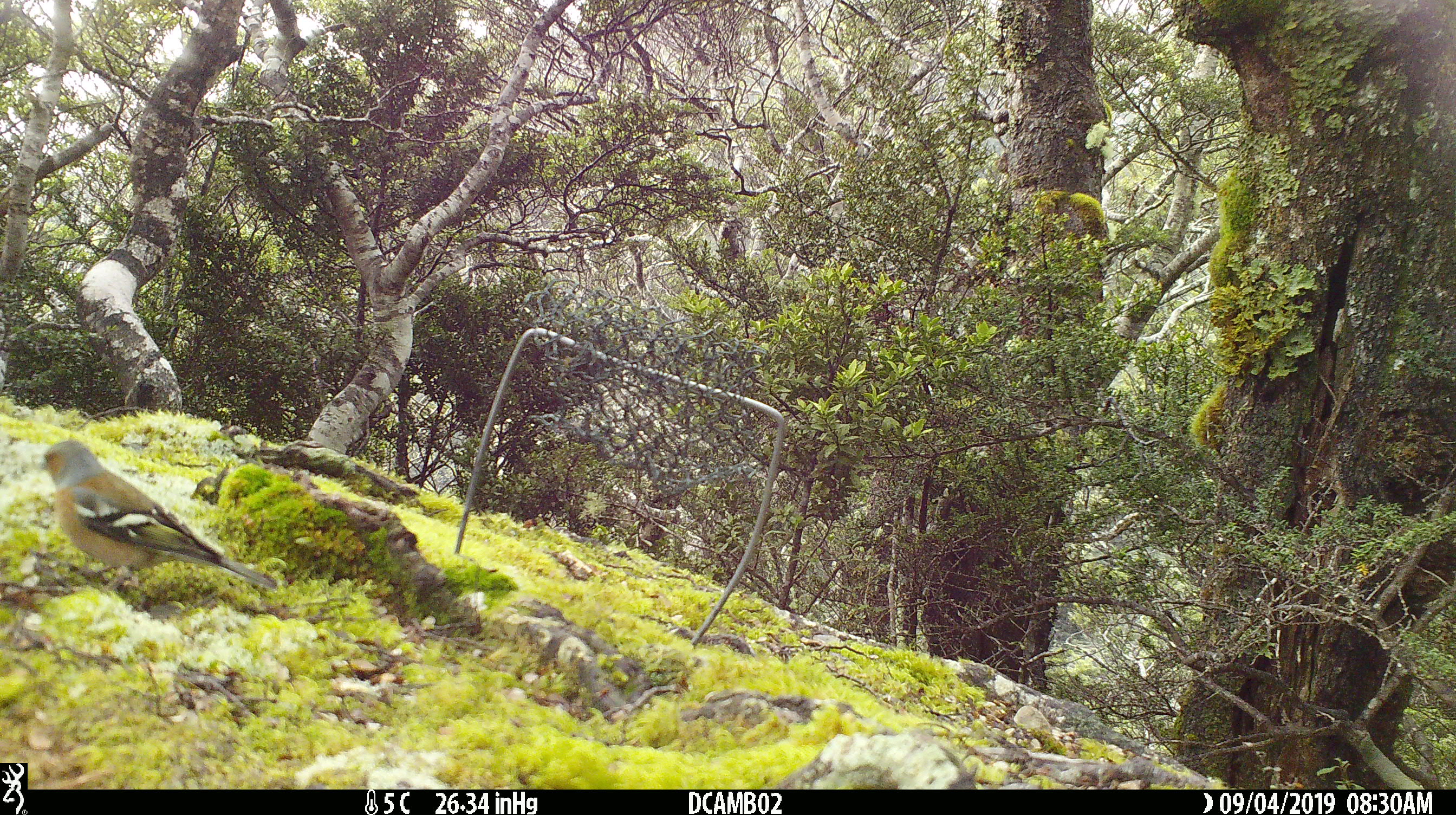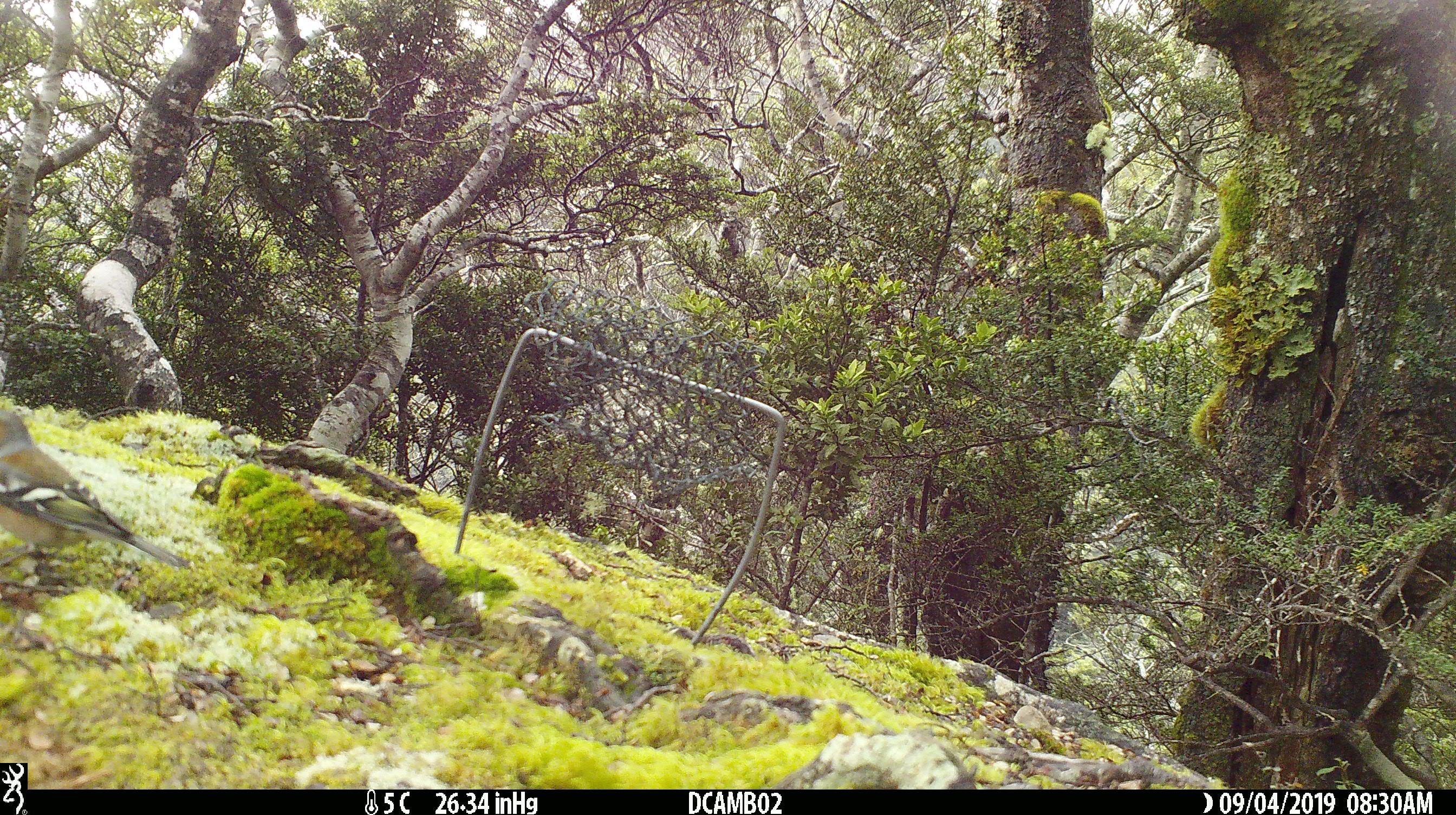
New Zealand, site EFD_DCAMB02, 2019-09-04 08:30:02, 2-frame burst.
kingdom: Animalia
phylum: Chordata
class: Aves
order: Passeriformes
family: Fringillidae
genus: Fringilla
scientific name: Fringilla coelebs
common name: common chaffinch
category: chaffinch